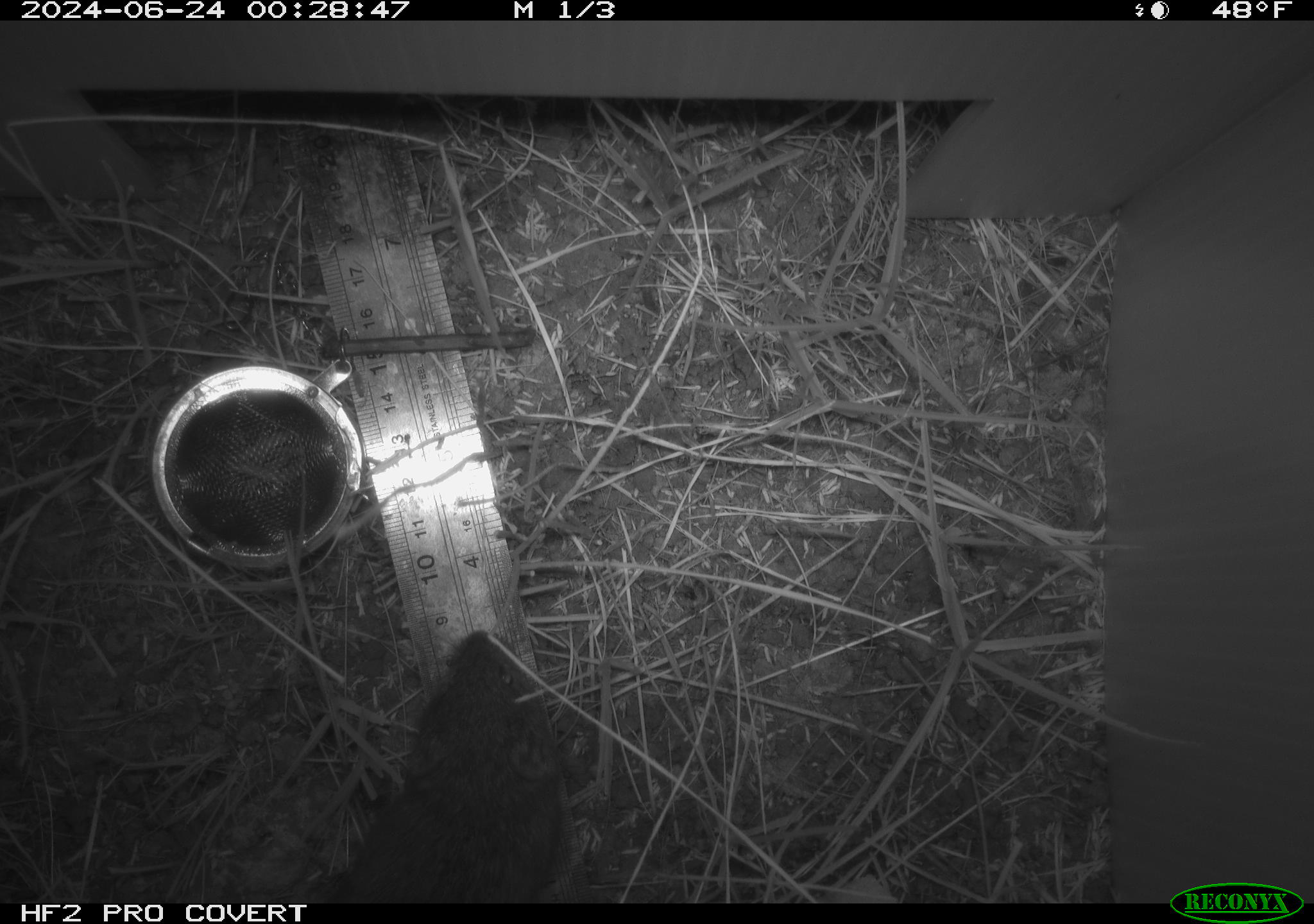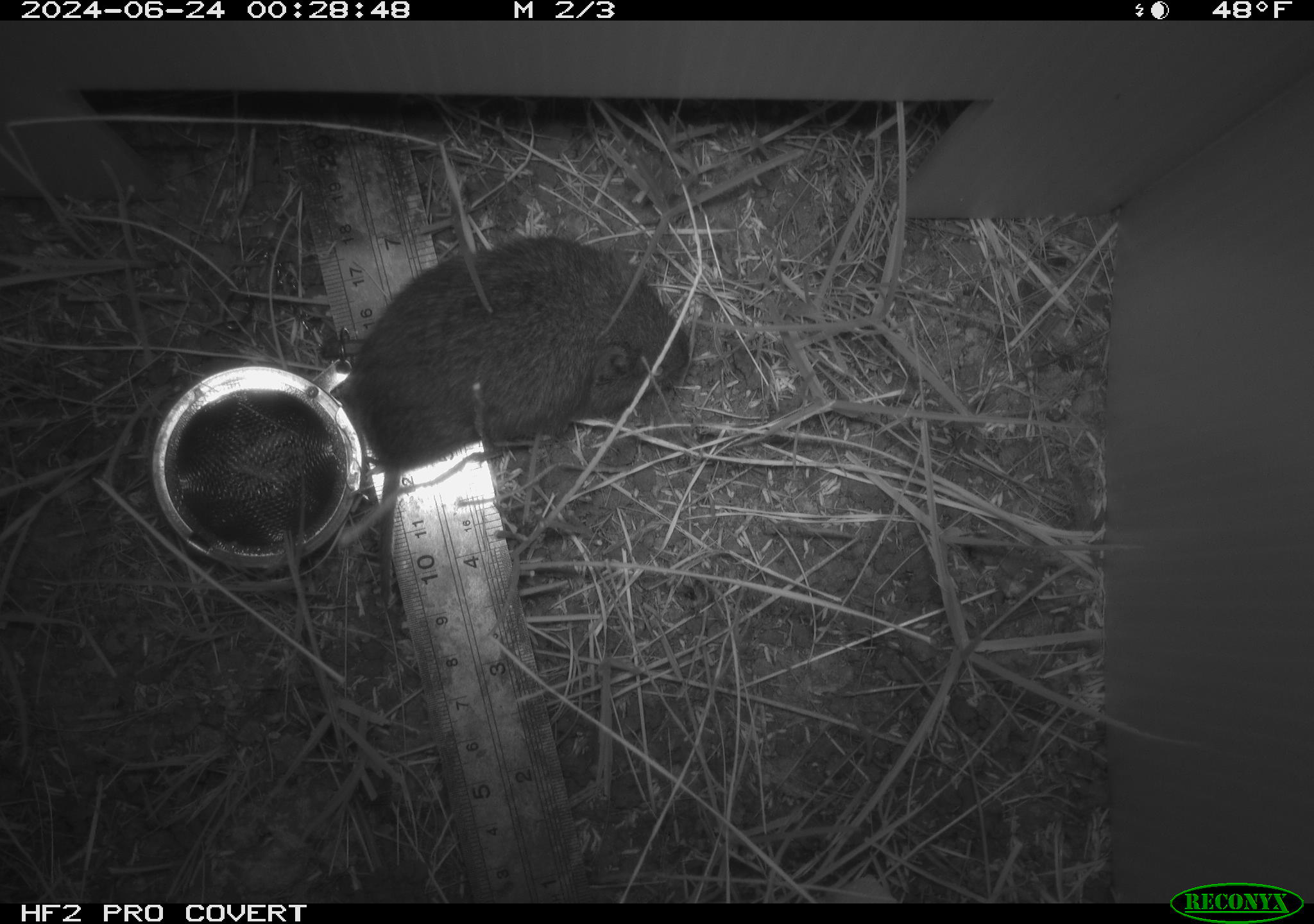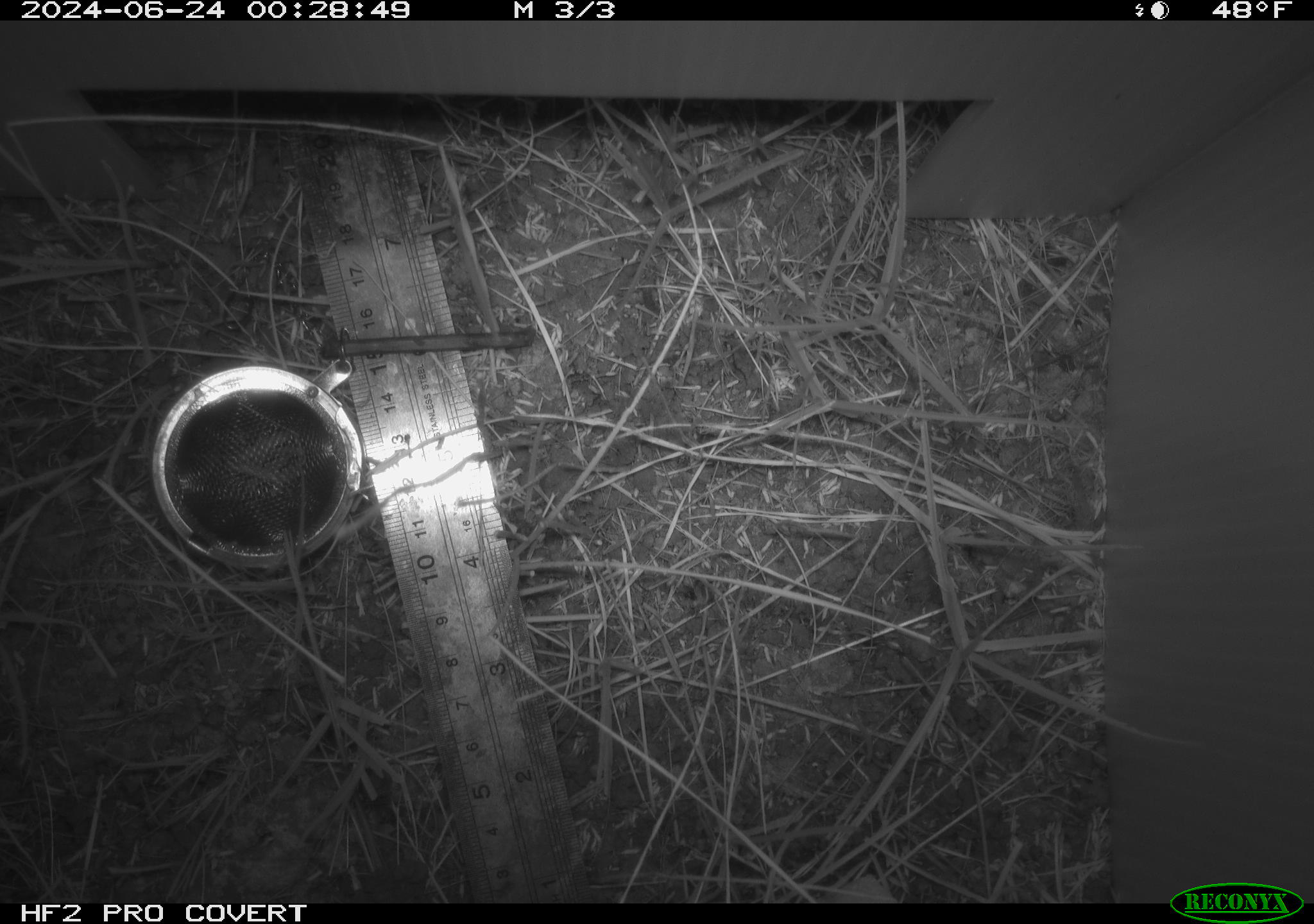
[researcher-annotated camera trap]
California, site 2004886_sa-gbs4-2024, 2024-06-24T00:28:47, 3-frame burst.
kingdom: Animalia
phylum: Chordata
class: Mammalia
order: Rodentia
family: Cricetidae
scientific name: Arvicolinae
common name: voles, lemmings, and muskrats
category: arvicolinae subfamily